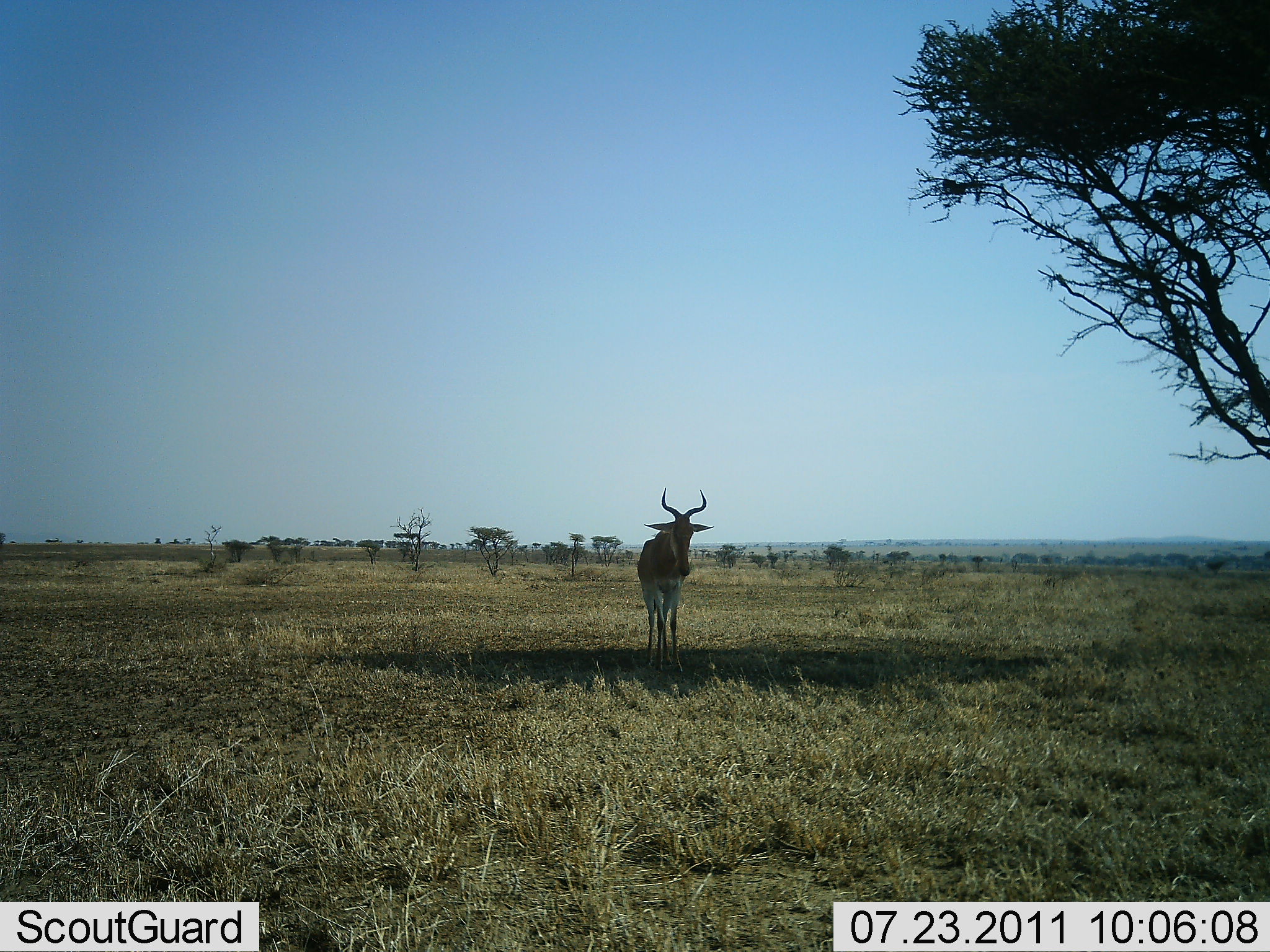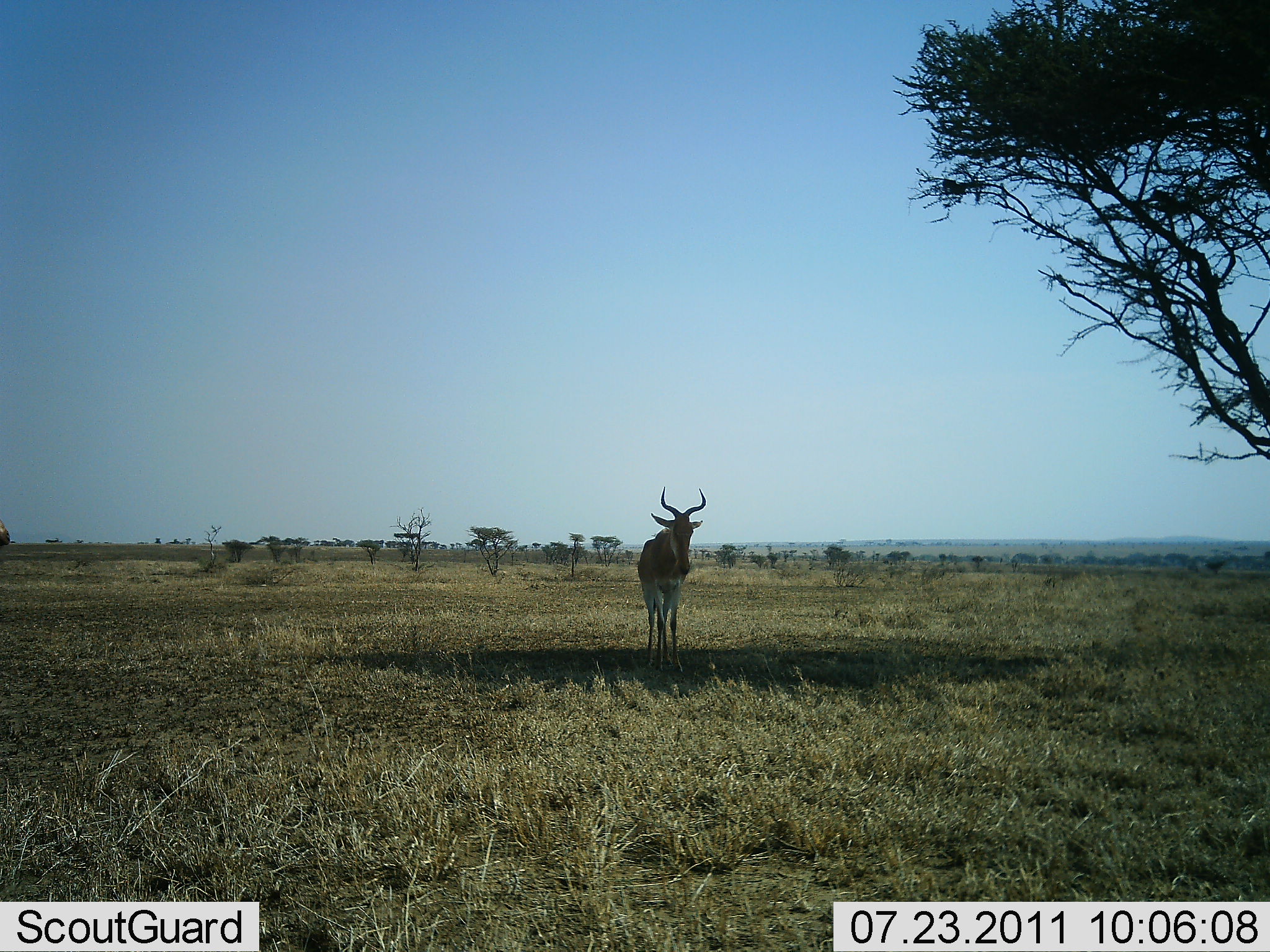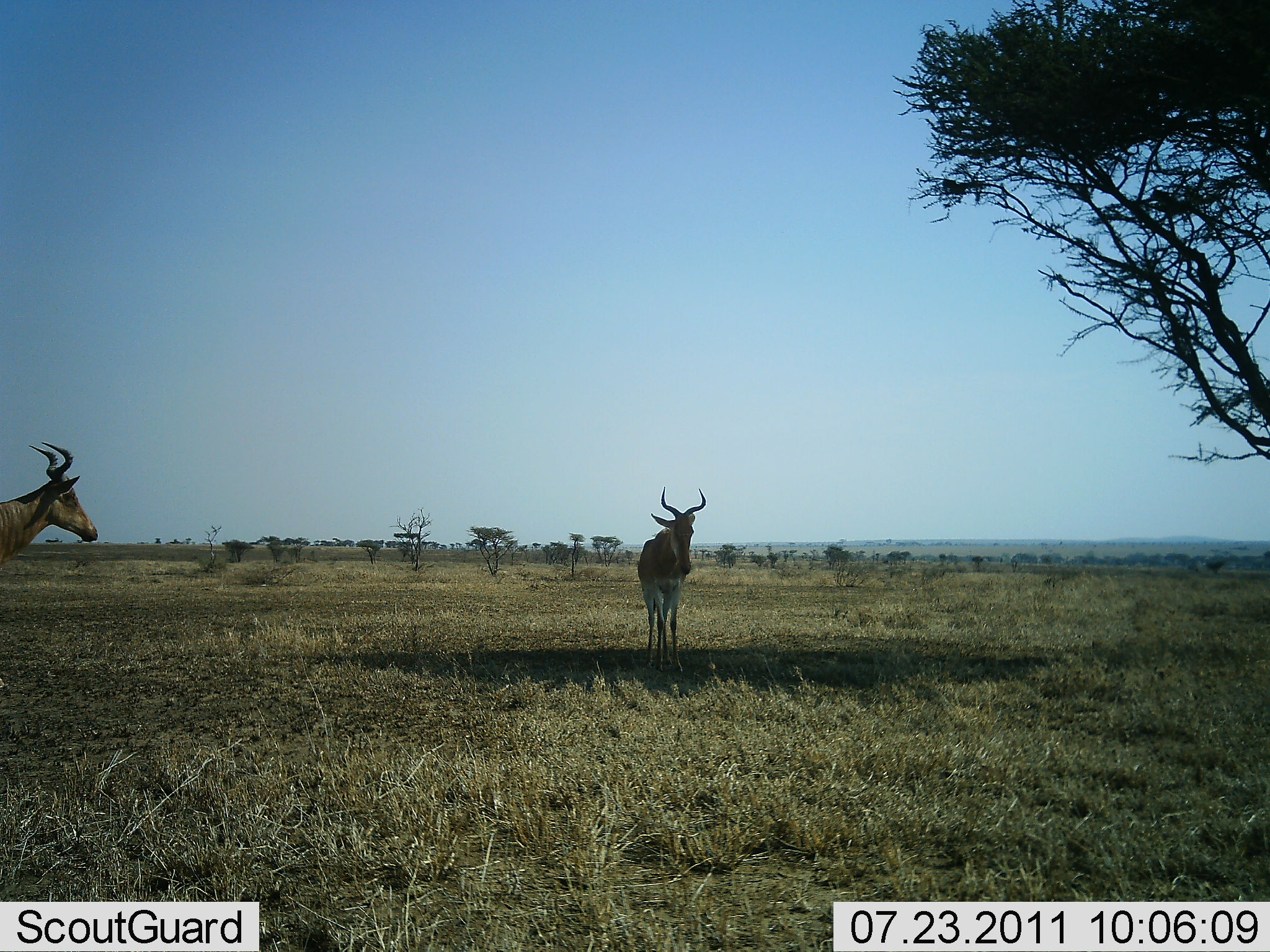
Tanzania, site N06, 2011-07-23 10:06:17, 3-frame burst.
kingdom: Animalia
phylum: Chordata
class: Mammalia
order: Artiodactyla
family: Bovidae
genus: Alcelaphus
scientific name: Alcelaphus buselaphus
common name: hartebeest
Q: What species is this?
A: Hartebeest (Alcelaphus buselaphus).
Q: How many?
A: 2.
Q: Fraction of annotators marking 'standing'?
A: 100%.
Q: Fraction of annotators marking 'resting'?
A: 0%.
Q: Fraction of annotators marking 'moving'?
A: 67%.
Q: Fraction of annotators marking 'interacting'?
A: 0%.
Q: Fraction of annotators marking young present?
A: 0%.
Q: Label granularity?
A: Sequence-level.